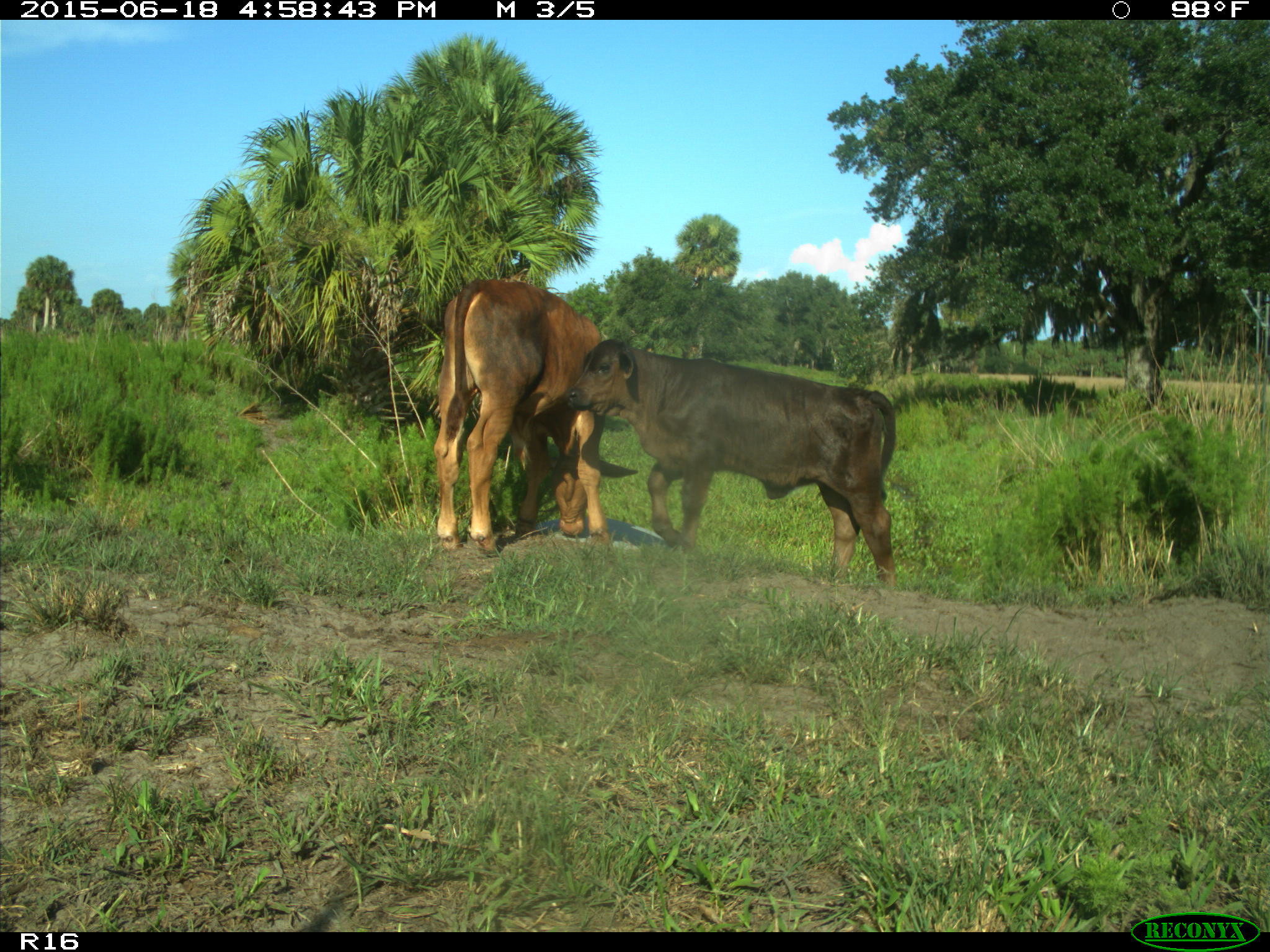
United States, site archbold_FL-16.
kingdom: Animalia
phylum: Chordata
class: Mammalia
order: Artiodactyla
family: Bovidae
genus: Bos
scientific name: Bos taurus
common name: domestic cow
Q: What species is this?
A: Bos taurus (domestic cow).